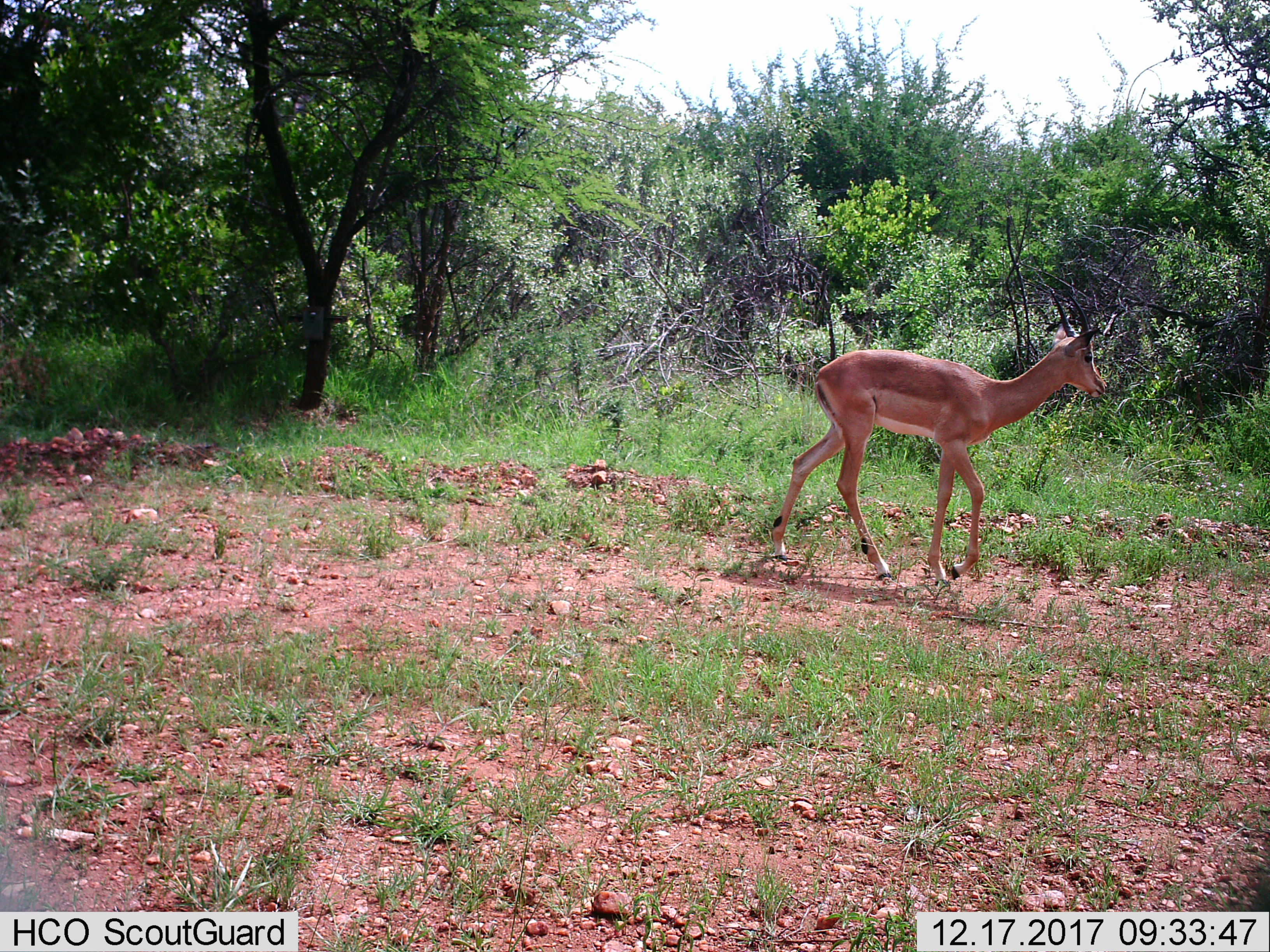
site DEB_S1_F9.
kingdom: Animalia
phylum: Chordata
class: Mammalia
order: Artiodactyla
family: Bovidae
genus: Aepyceros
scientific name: Aepyceros melampus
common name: impala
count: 1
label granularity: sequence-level